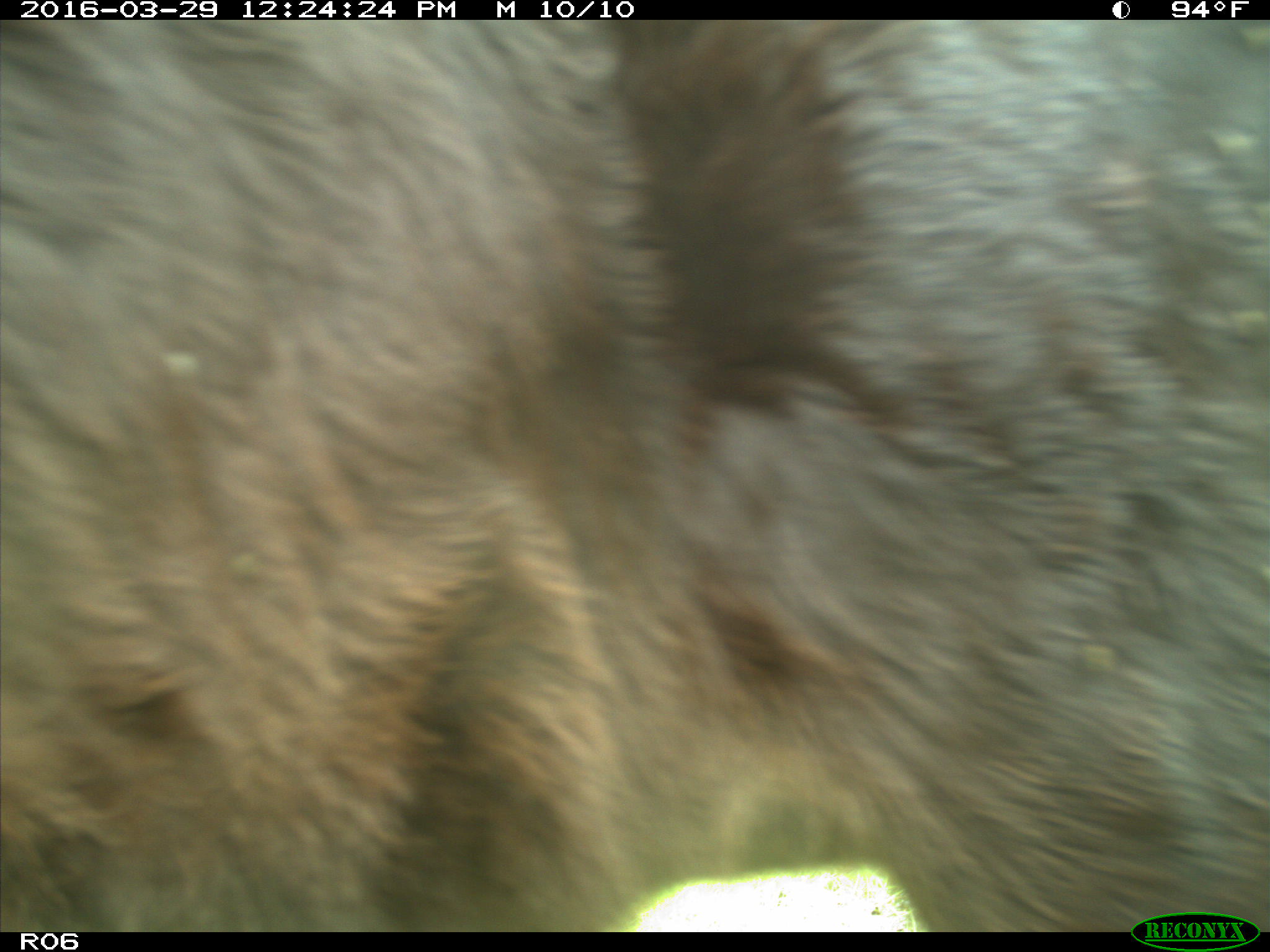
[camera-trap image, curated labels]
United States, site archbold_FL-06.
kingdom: Animalia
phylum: Chordata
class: Mammalia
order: Artiodactyla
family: Bovidae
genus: Bos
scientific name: Bos taurus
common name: domestic cow